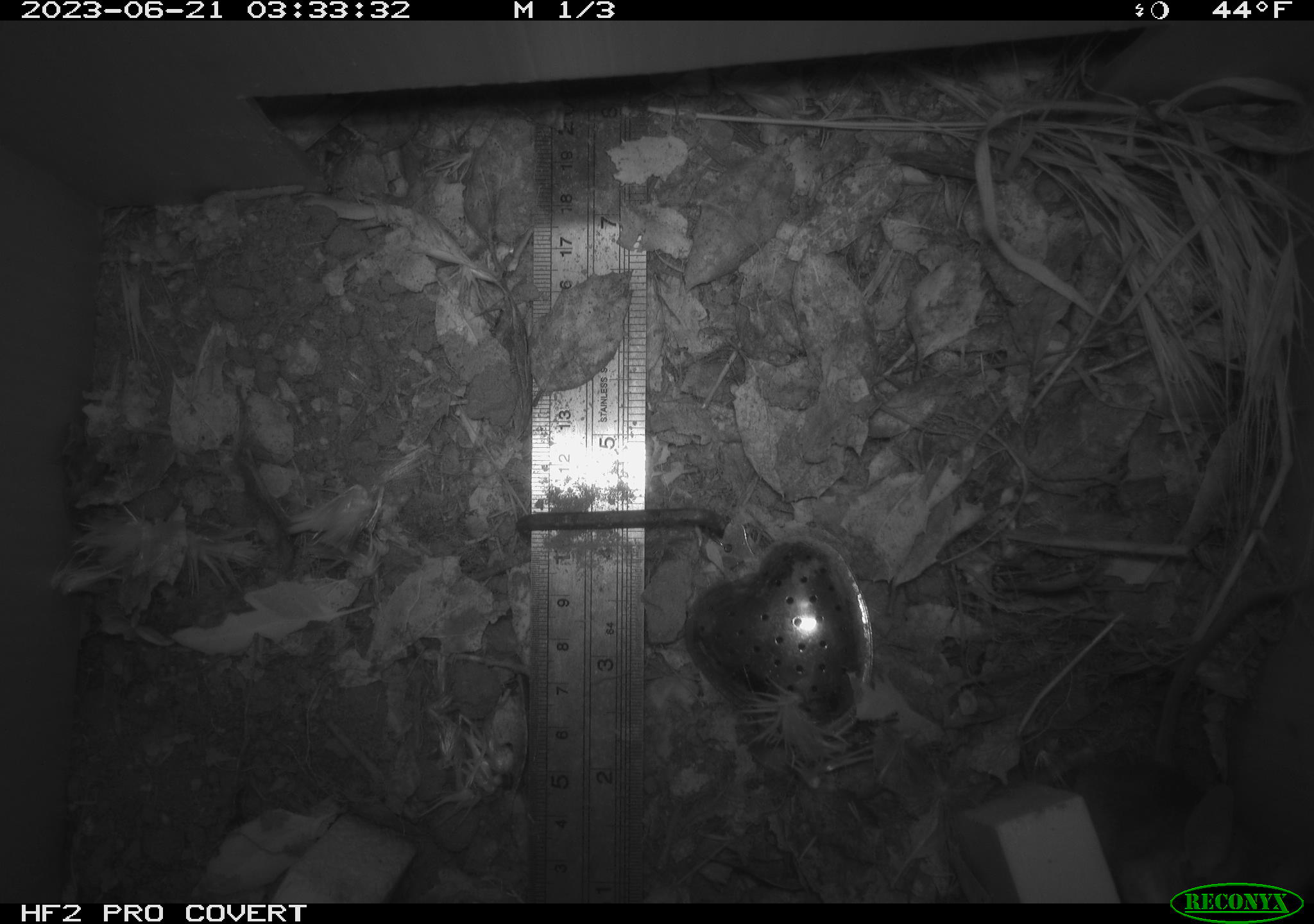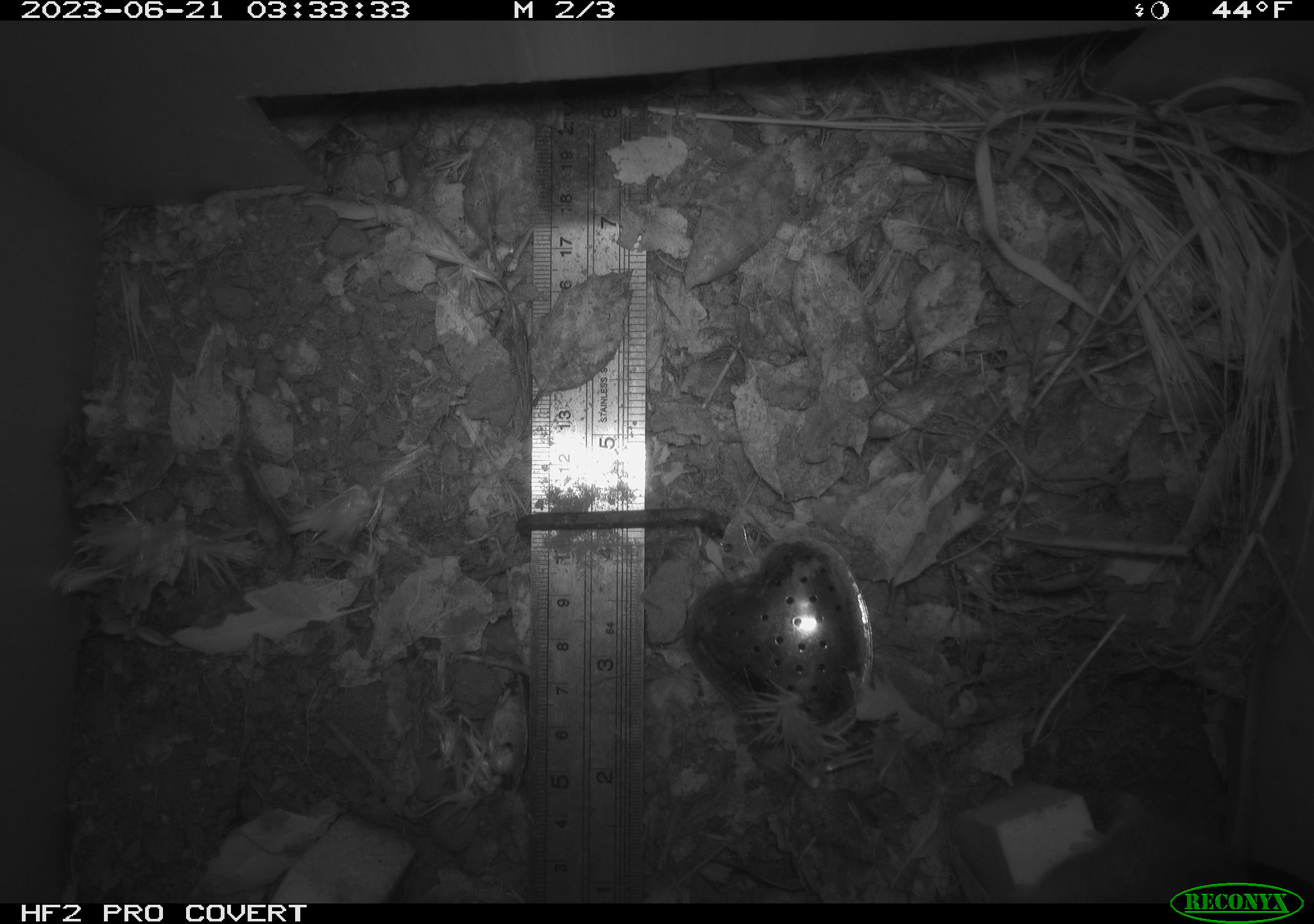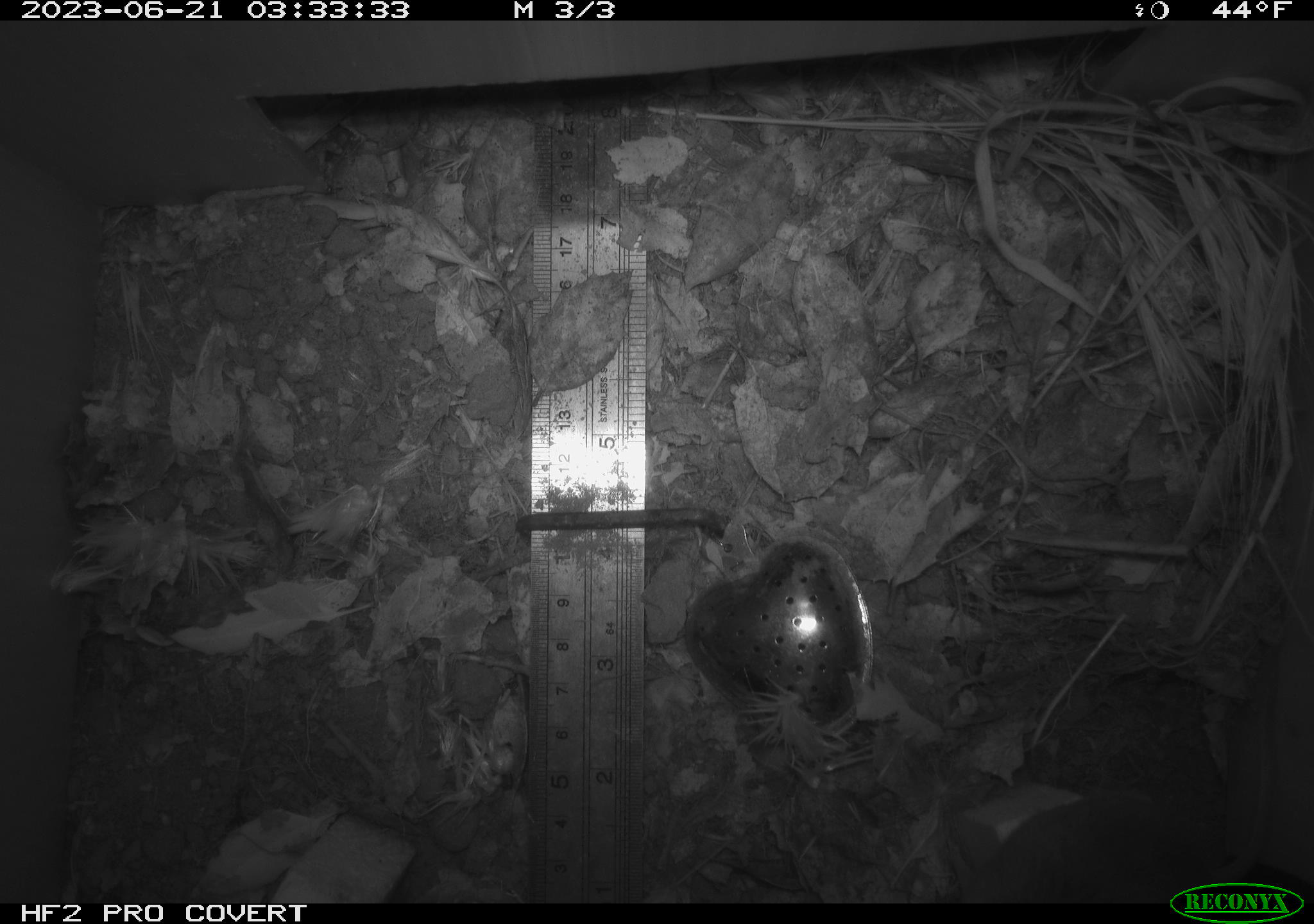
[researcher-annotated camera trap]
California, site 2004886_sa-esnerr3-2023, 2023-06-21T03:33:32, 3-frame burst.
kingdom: Animalia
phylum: Chordata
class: Mammalia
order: Rodentia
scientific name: Rodentia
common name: mouse species